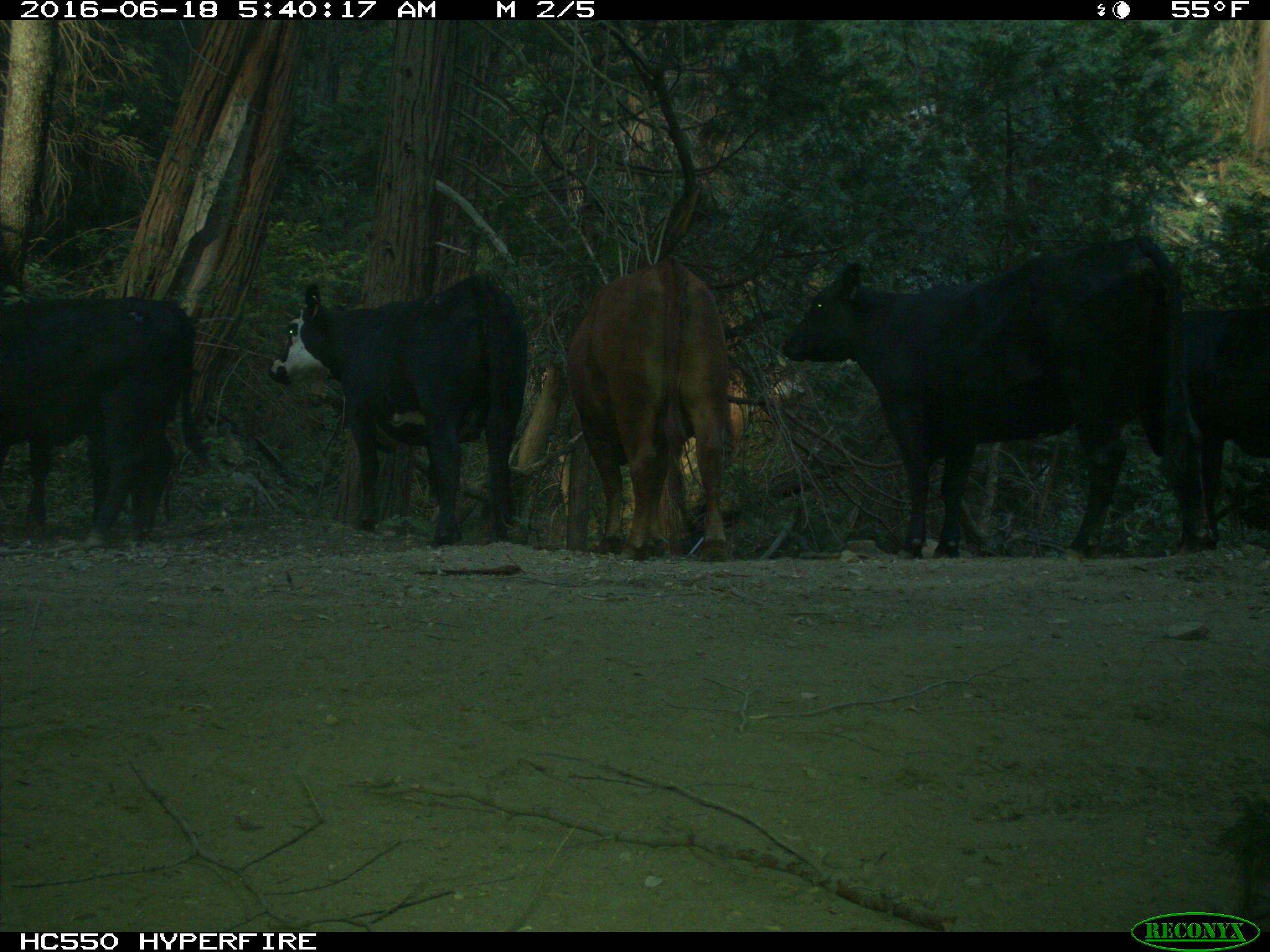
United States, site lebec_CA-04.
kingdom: Animalia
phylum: Chordata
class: Mammalia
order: Artiodactyla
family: Bovidae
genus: Bos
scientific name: Bos taurus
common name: domestic cow